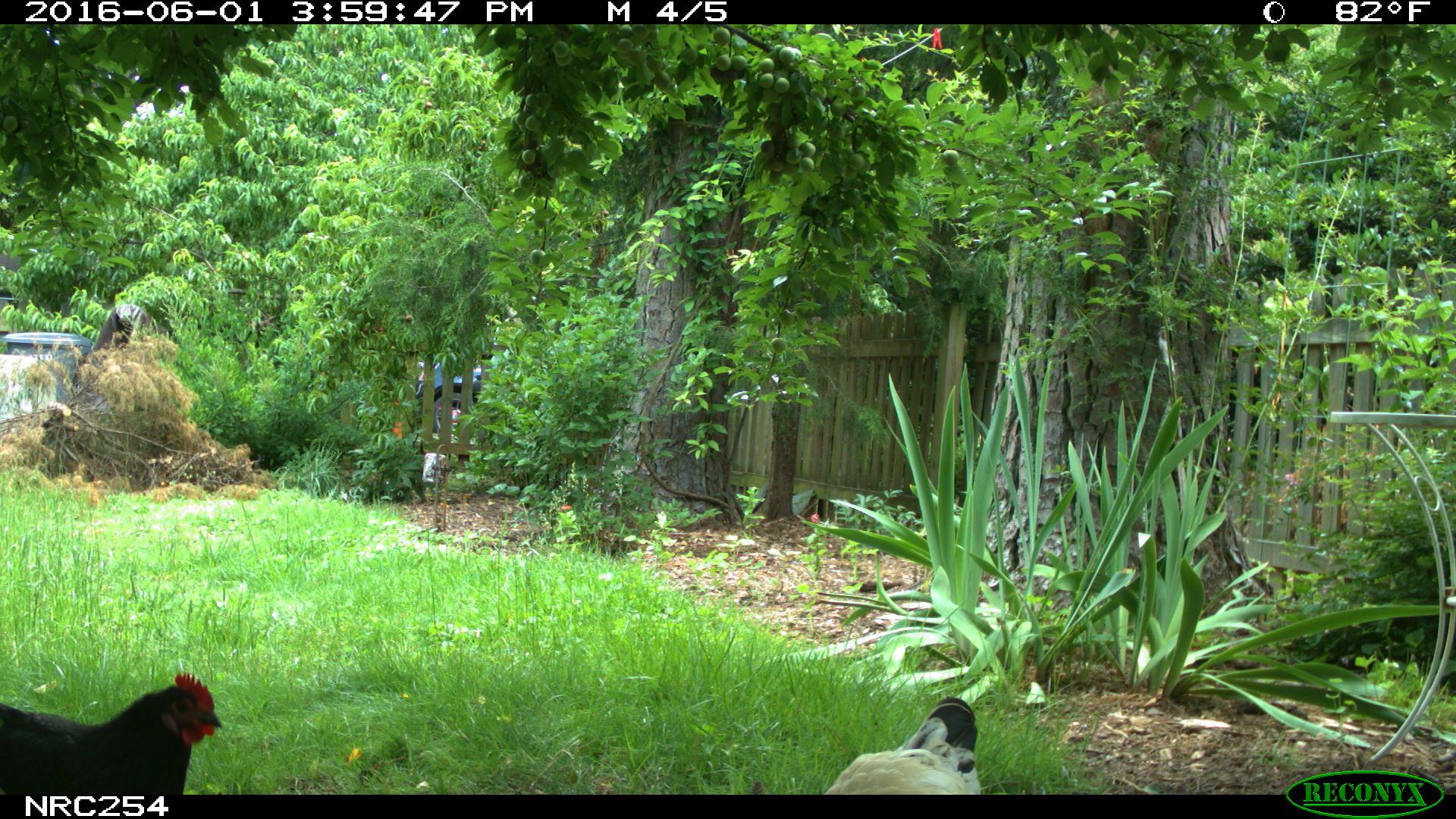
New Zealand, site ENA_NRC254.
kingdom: Animalia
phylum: Chordata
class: Aves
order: Galliformes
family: Phasianidae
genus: Gallus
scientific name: Gallus gallus domesticus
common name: chicken